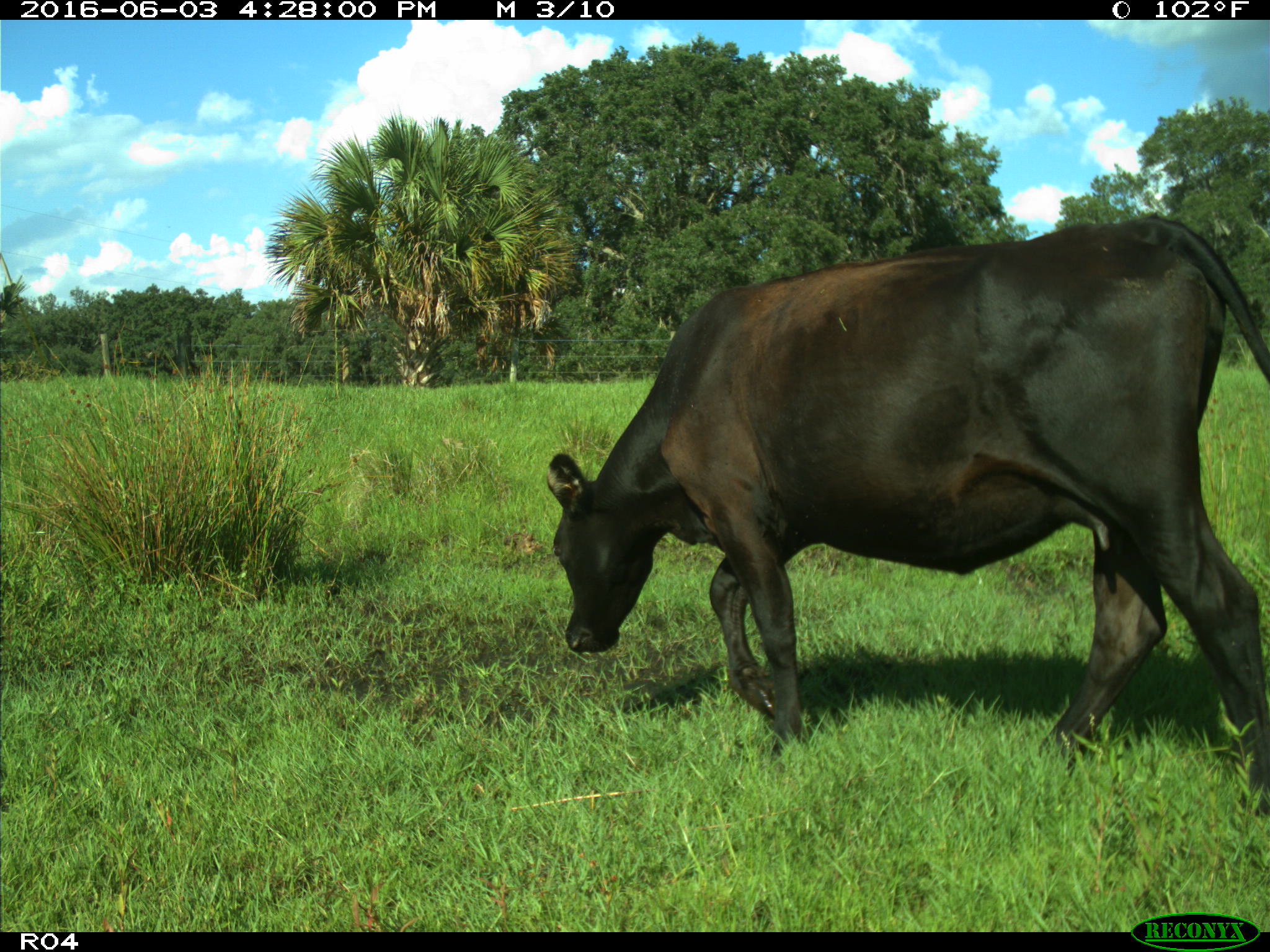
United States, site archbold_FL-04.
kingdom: Animalia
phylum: Chordata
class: Mammalia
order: Artiodactyla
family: Bovidae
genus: Bos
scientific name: Bos taurus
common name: domestic cow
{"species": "Bos taurus (domestic cow)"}